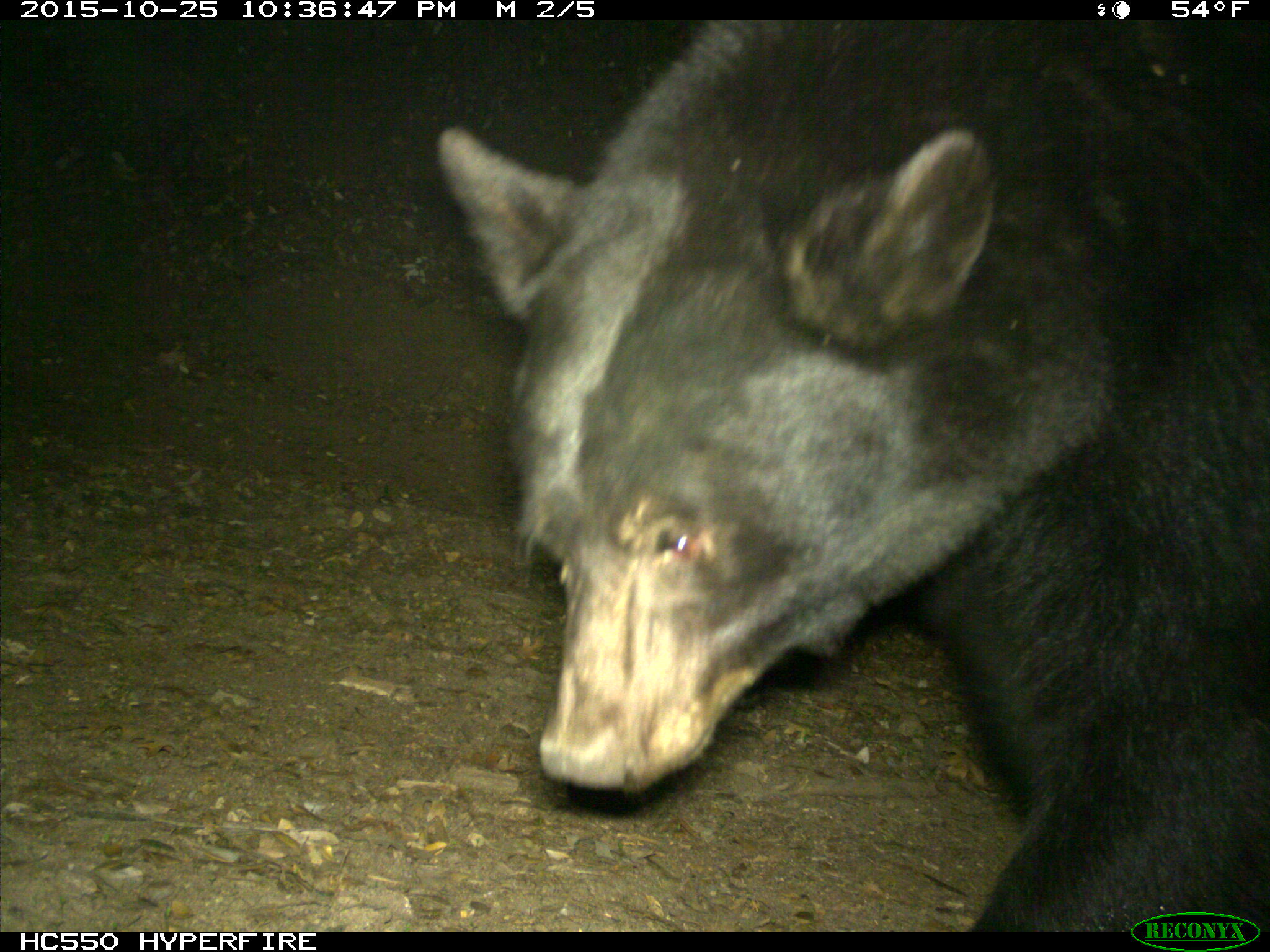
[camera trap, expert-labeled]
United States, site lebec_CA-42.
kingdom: Animalia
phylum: Chordata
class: Mammalia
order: Carnivora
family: Ursidae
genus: Ursus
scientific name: Ursus americanus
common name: american black bear